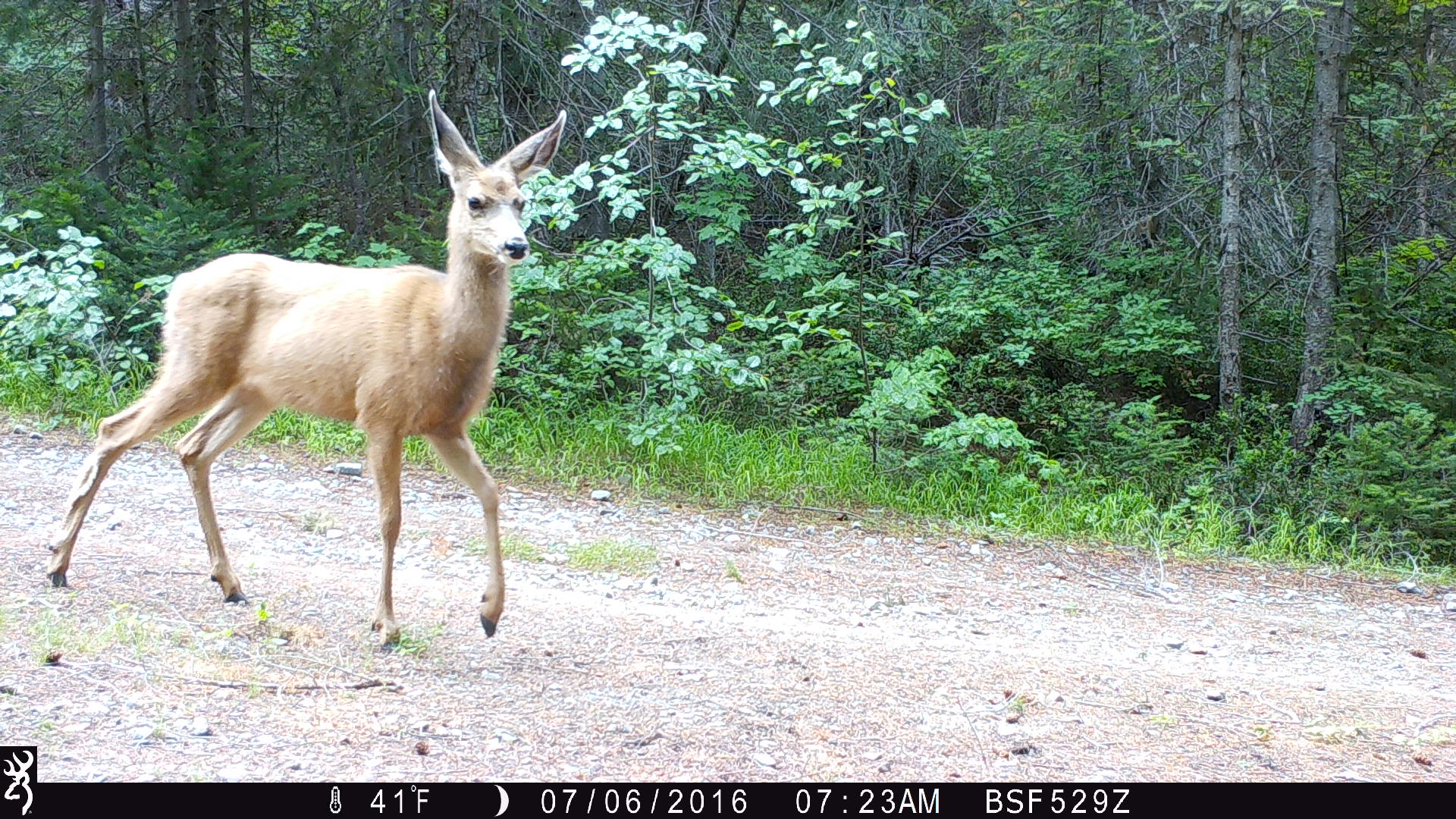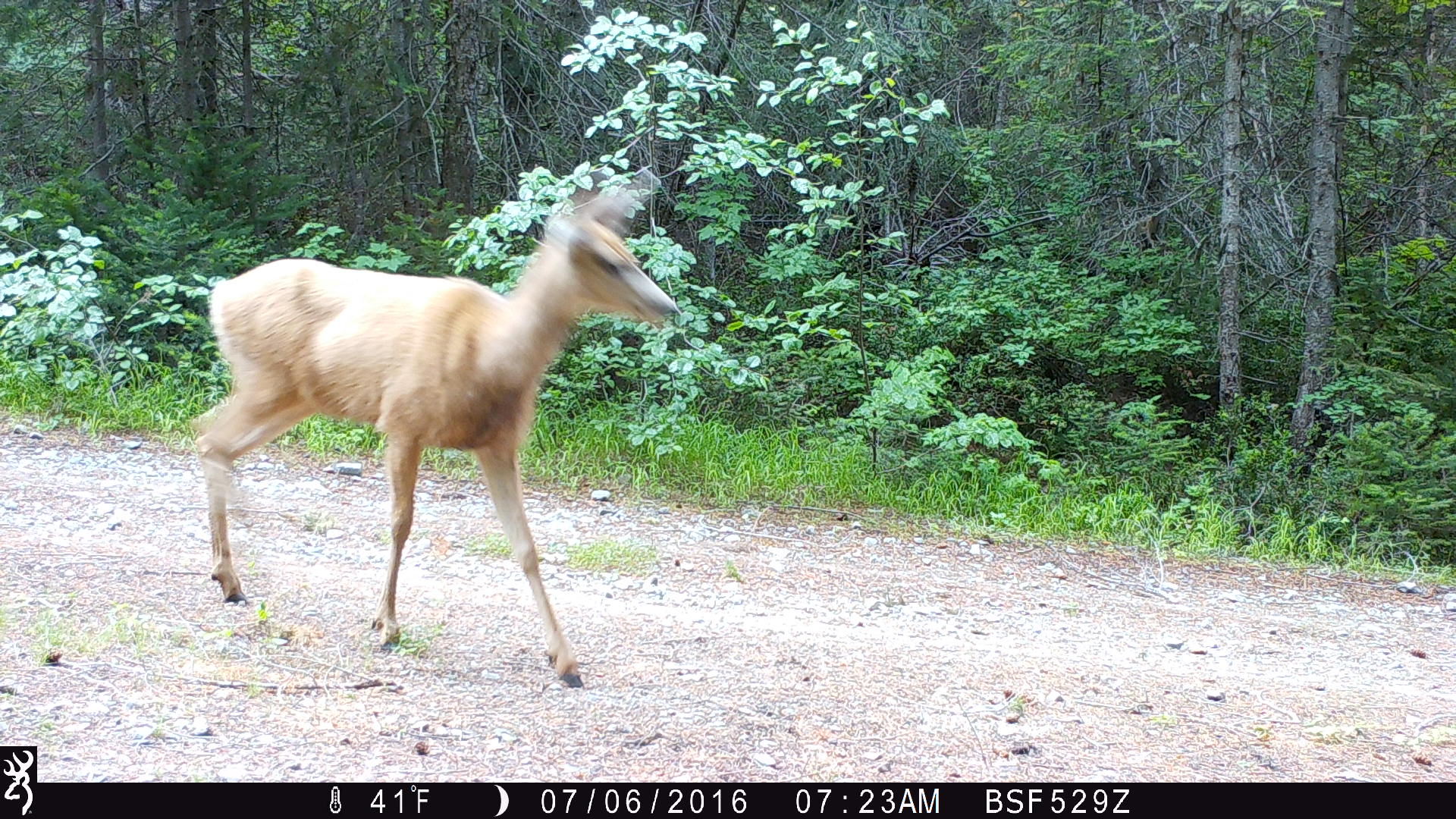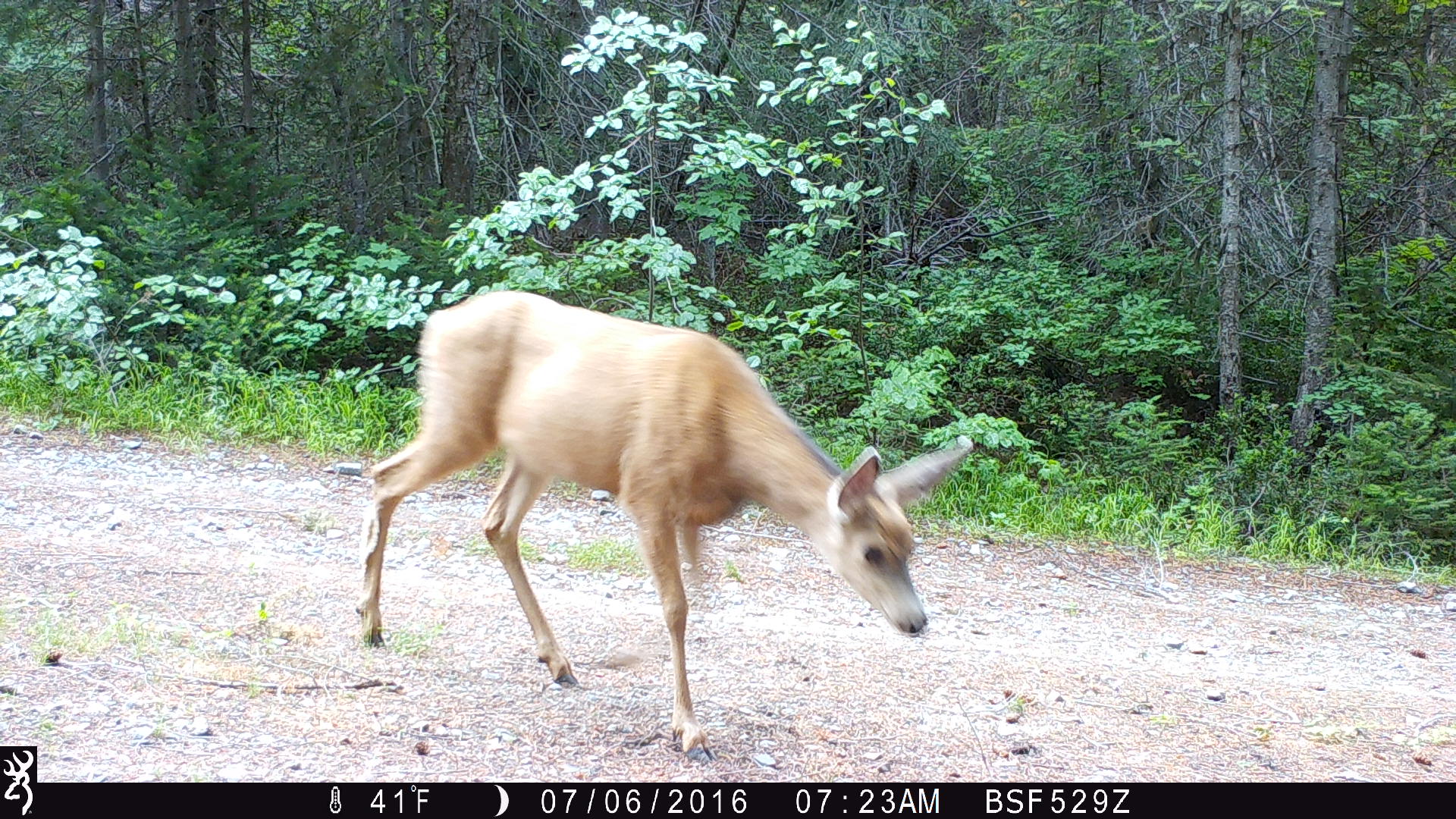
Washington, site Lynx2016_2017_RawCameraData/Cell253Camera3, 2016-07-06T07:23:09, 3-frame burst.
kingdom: Animalia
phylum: Chordata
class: Mammalia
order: Artiodactyla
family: Cervidae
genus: Odocoileus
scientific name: Odocoileus hemionus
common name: mule deer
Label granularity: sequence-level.